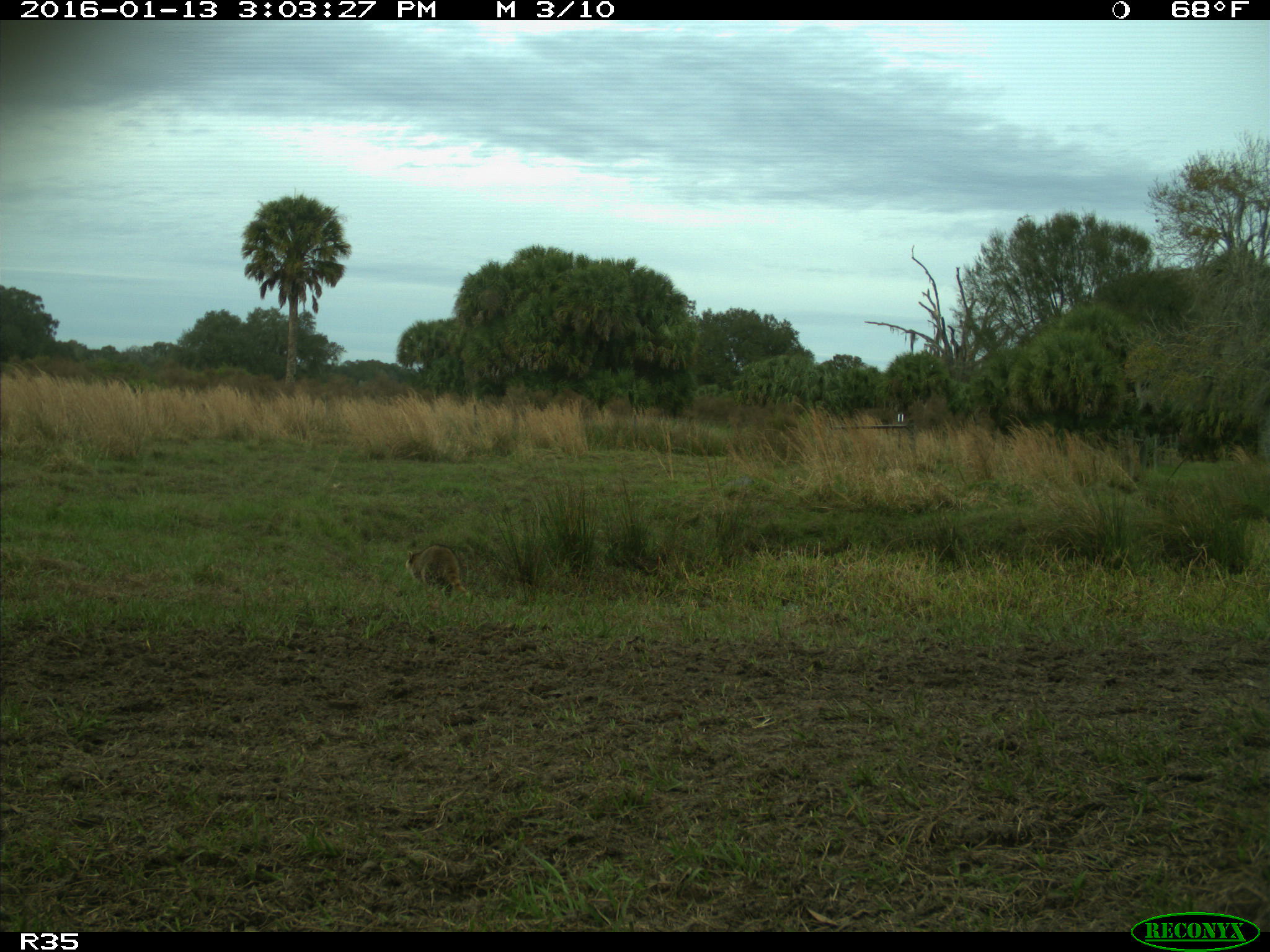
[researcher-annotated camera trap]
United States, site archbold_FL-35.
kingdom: Animalia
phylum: Chordata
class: Mammalia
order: Carnivora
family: Procyonidae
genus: Procyon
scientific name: Procyon lotor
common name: common raccoon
Procyon lotor (common raccoon).